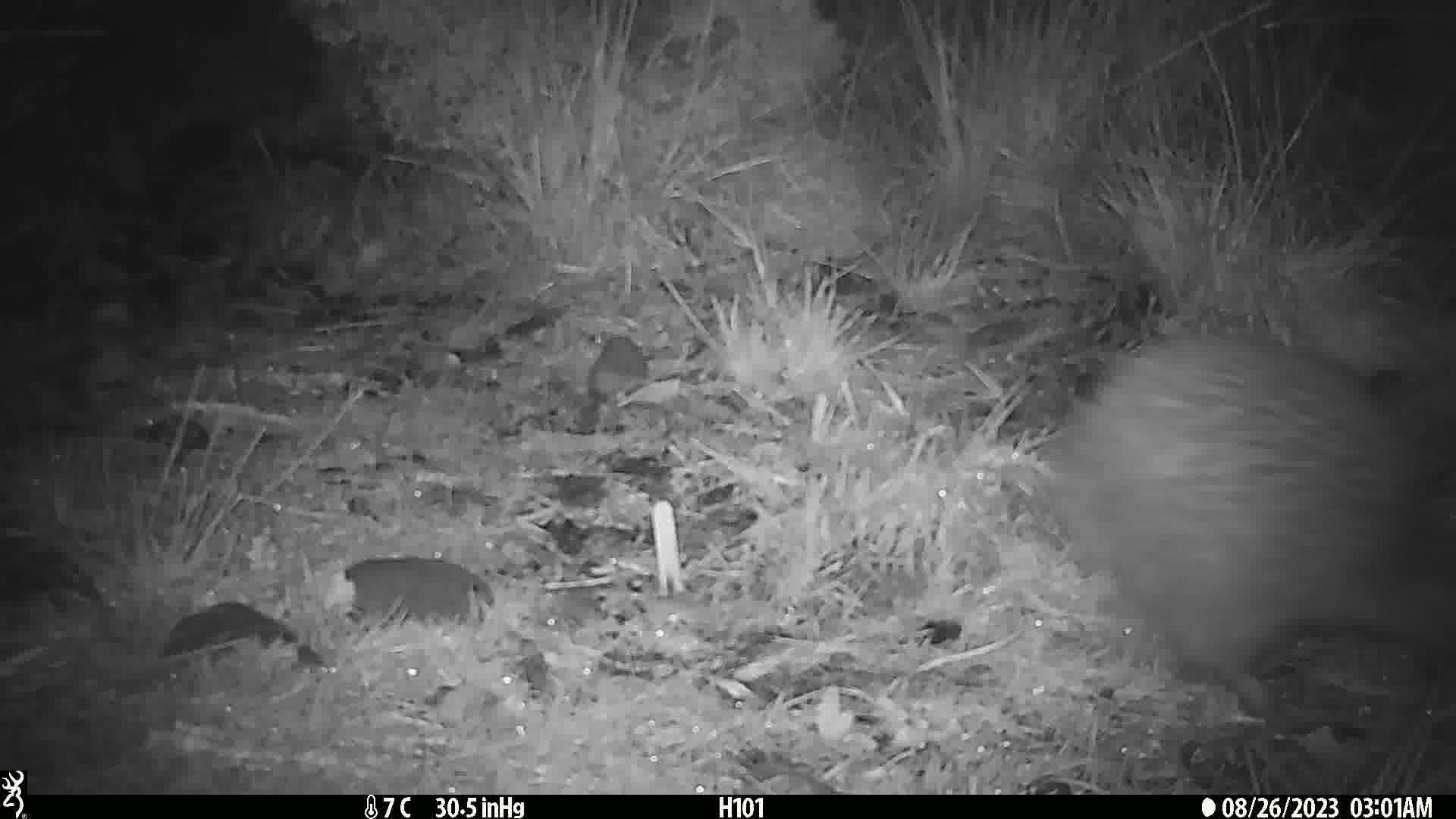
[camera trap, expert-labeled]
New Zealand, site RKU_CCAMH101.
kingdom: Animalia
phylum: Chordata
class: Aves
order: Apterygiformes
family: Apterygidae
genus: Apteryx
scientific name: Apteryx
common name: kiwi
Kiwi (Apteryx).